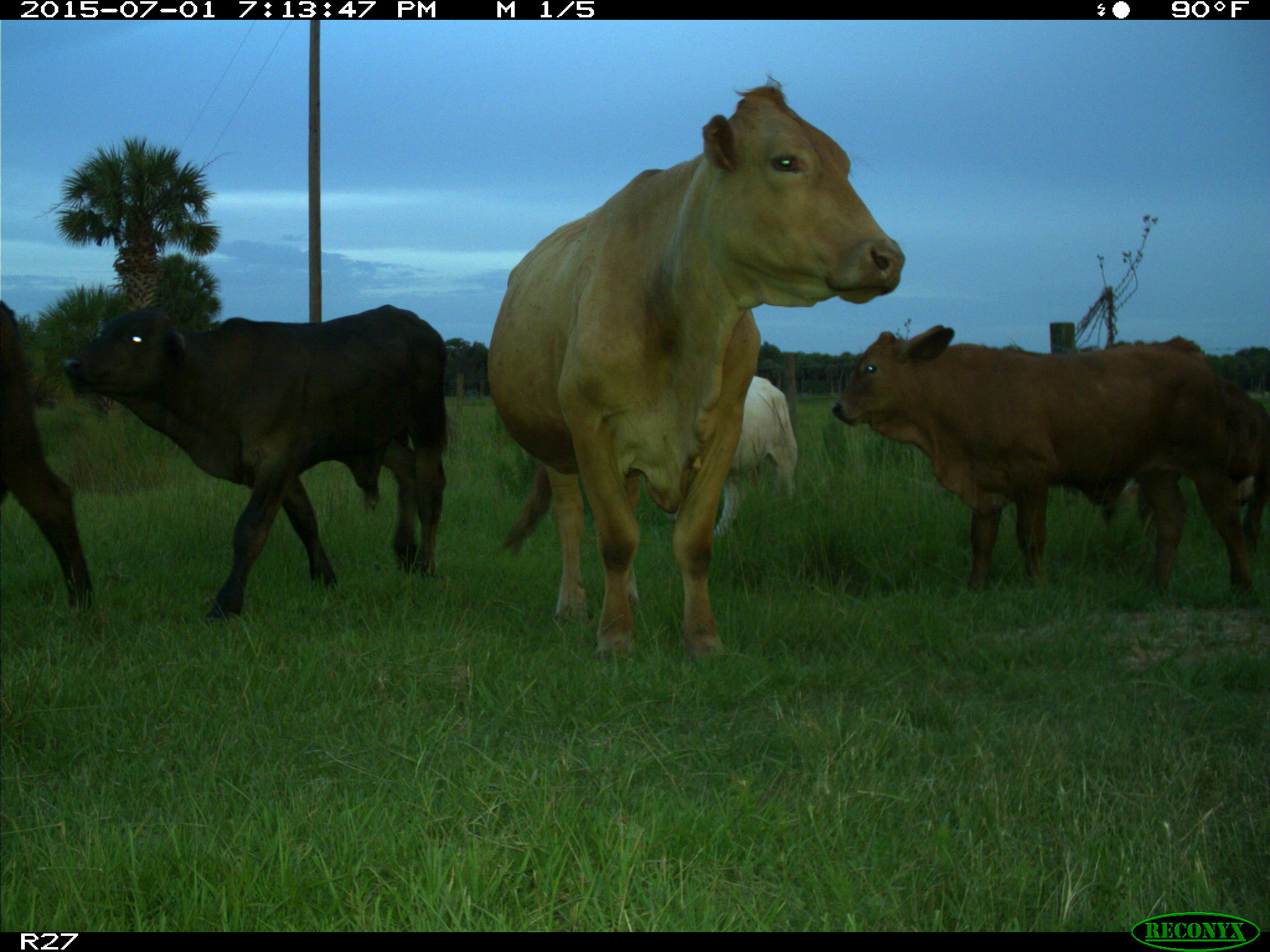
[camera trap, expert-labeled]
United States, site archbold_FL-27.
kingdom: Animalia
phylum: Chordata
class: Mammalia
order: Artiodactyla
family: Bovidae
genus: Bos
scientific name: Bos taurus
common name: domestic cow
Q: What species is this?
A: Bos taurus (domestic cow).